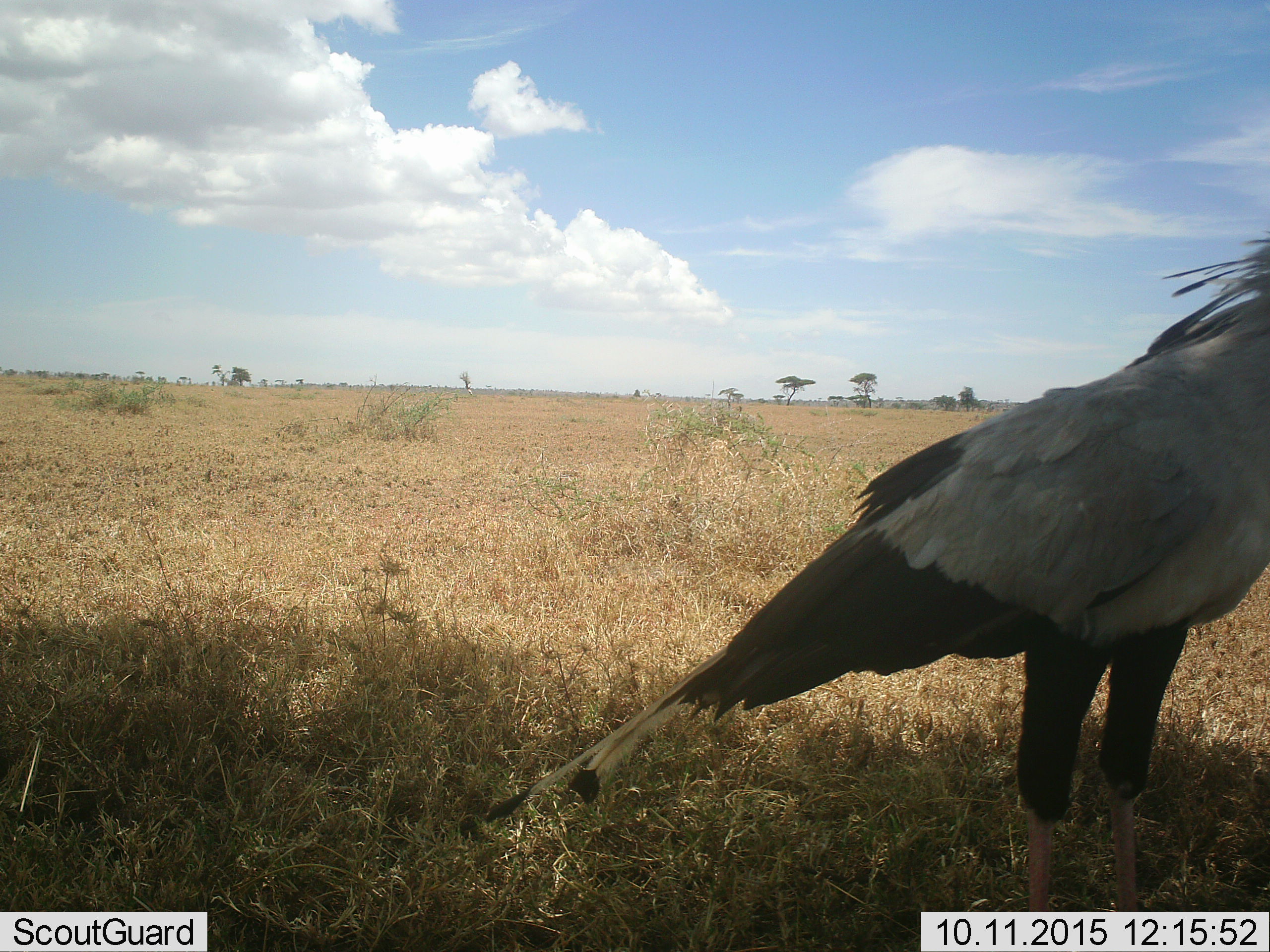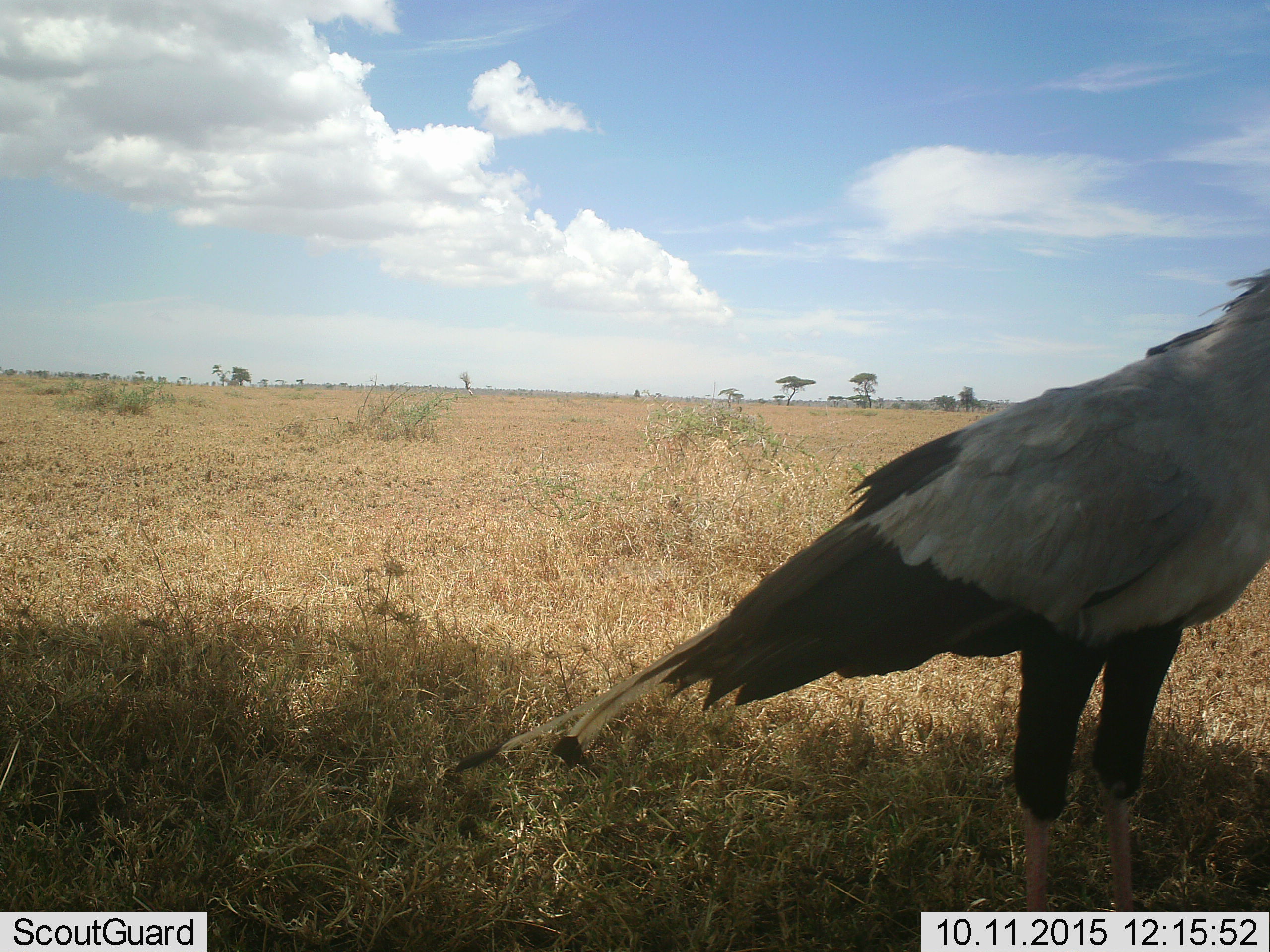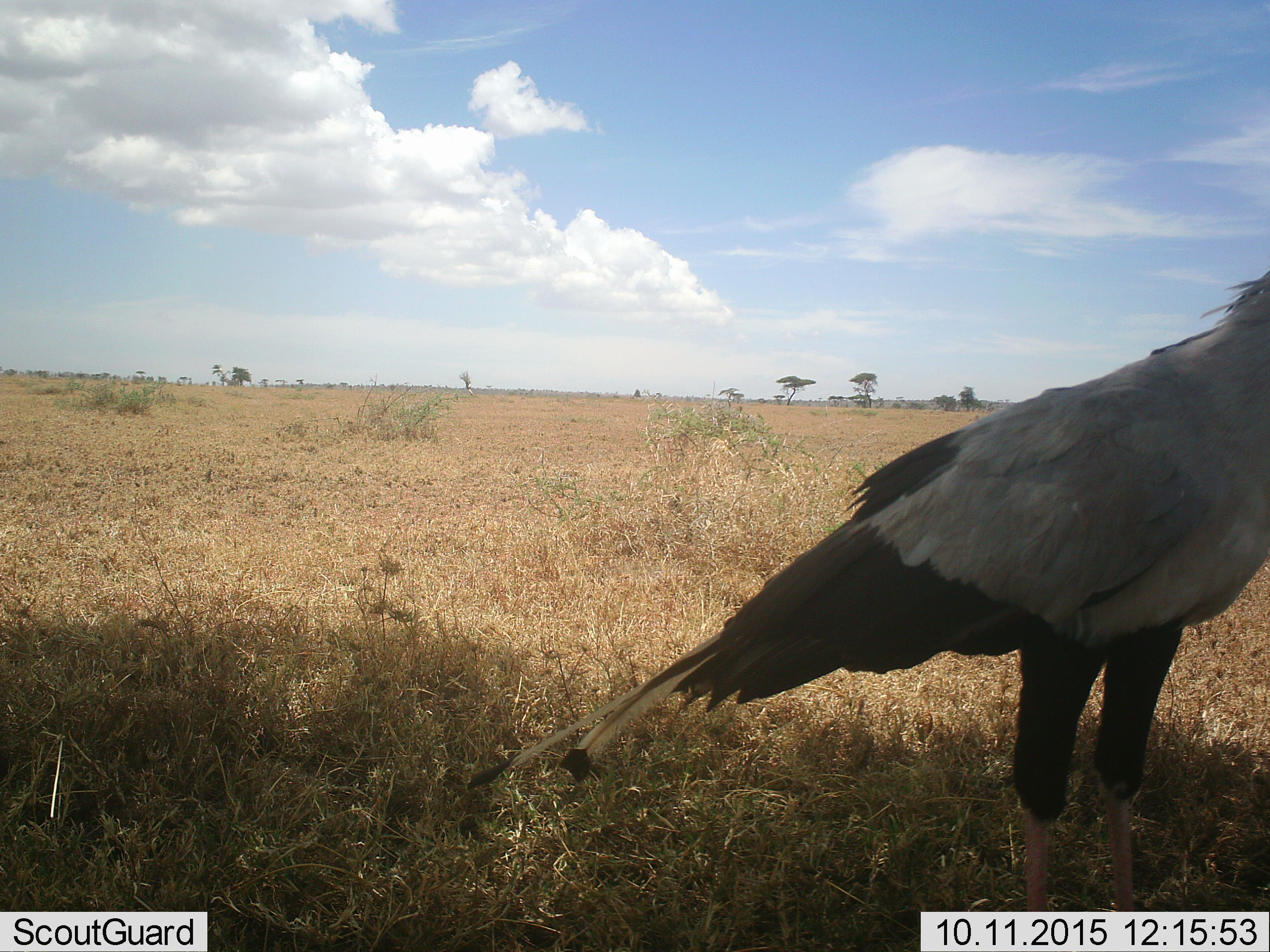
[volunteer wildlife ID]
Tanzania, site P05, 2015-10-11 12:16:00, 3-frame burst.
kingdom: Animalia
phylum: Chordata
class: Aves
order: Accipitriformes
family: Sagittariidae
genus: Sagittarius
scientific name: Sagittarius serpentarius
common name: secretary bird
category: secretarybird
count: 1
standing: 100%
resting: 0%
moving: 0%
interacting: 0%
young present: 0%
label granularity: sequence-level